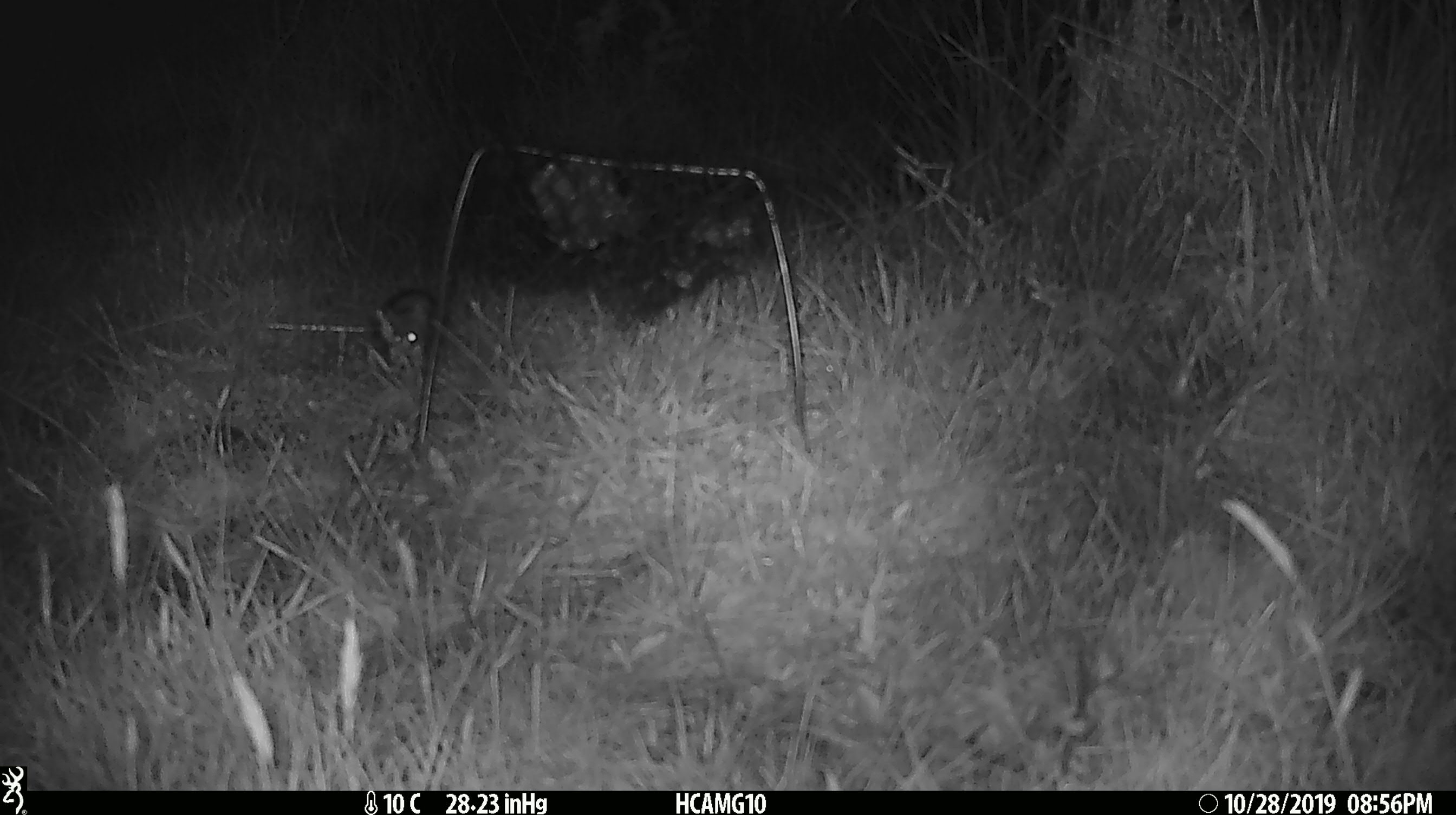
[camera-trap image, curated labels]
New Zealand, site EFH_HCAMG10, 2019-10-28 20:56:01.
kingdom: Animalia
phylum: Chordata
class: Mammalia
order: Rodentia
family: Muridae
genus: Mus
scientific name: Mus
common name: mouse